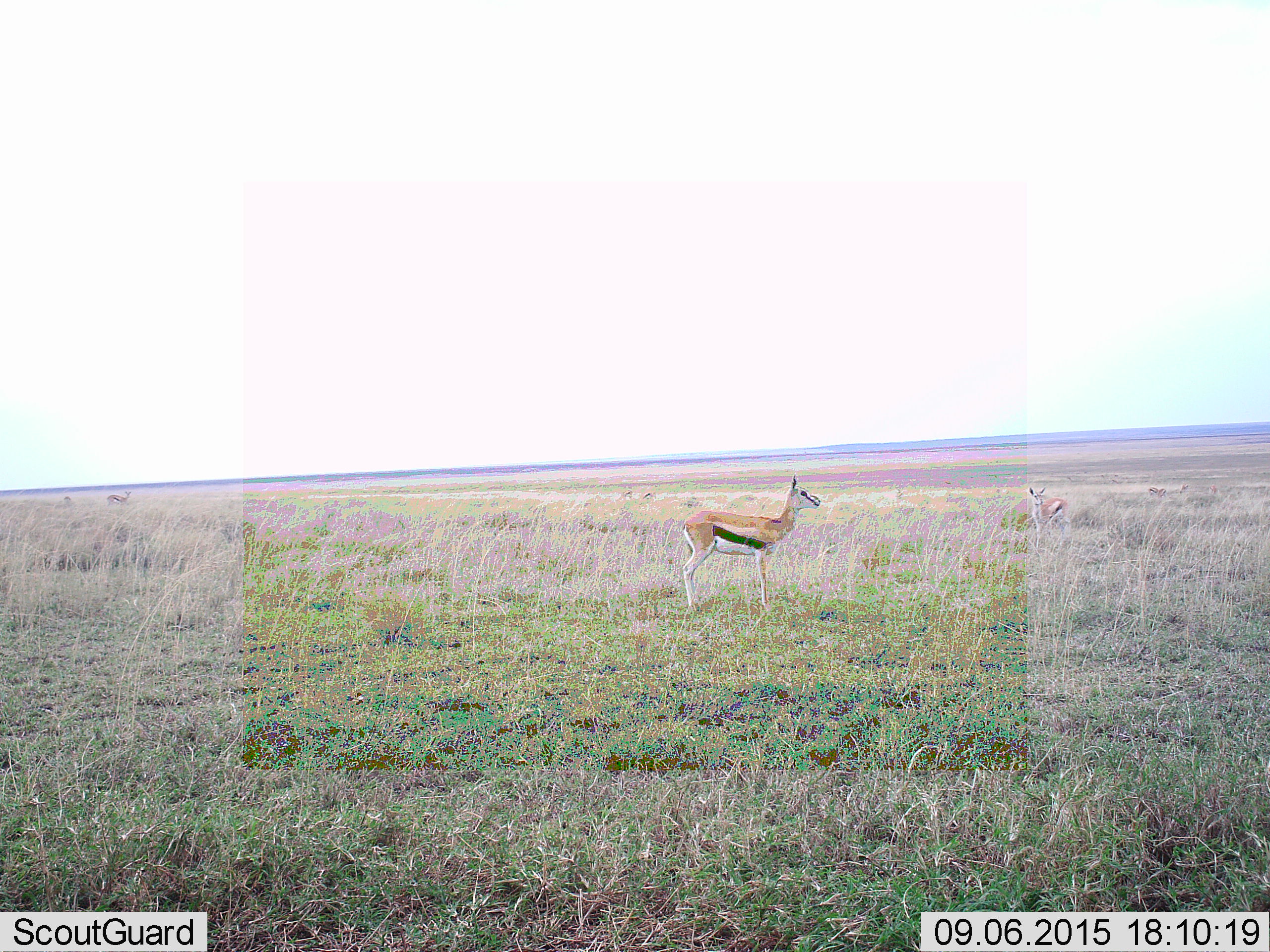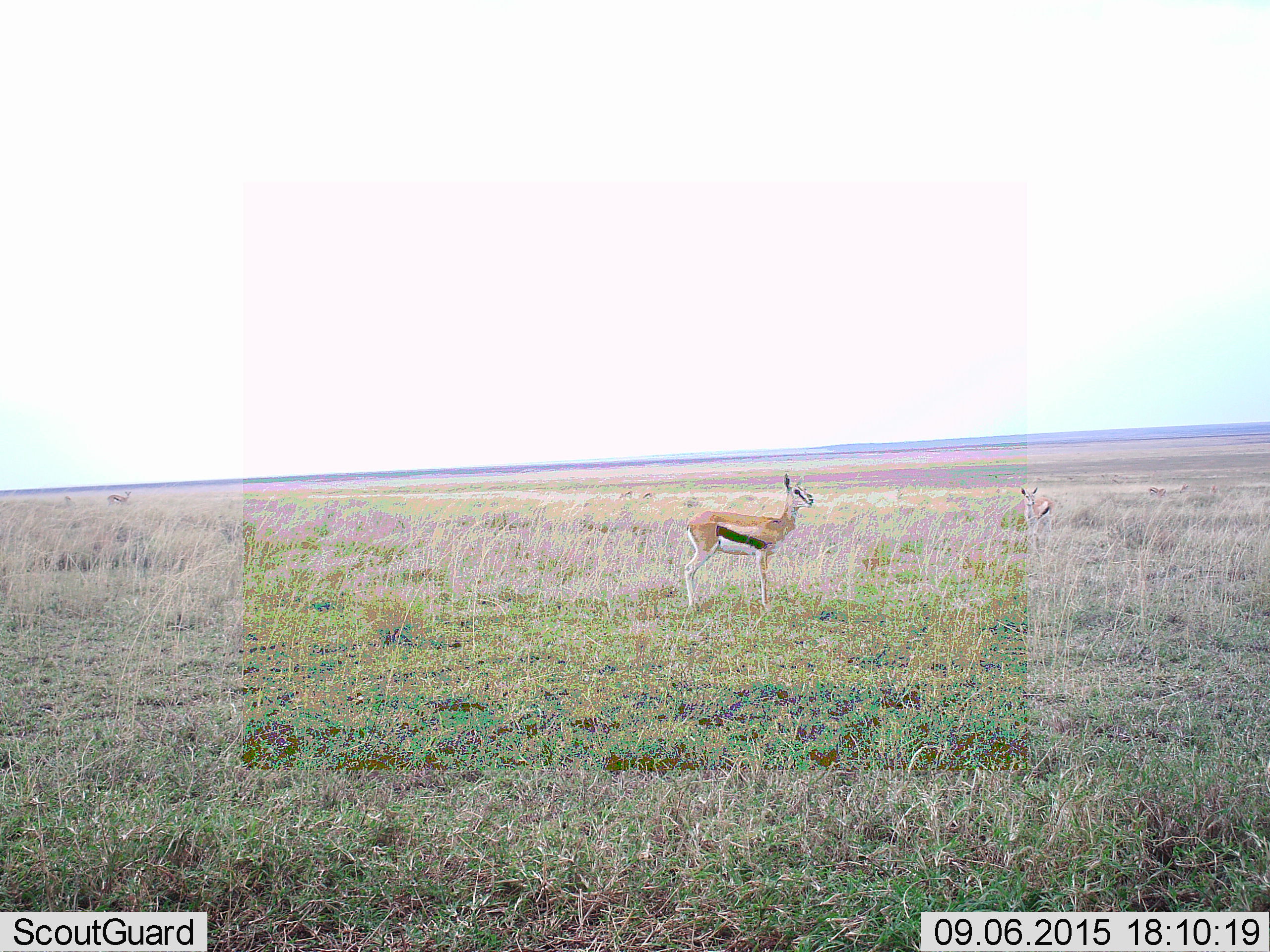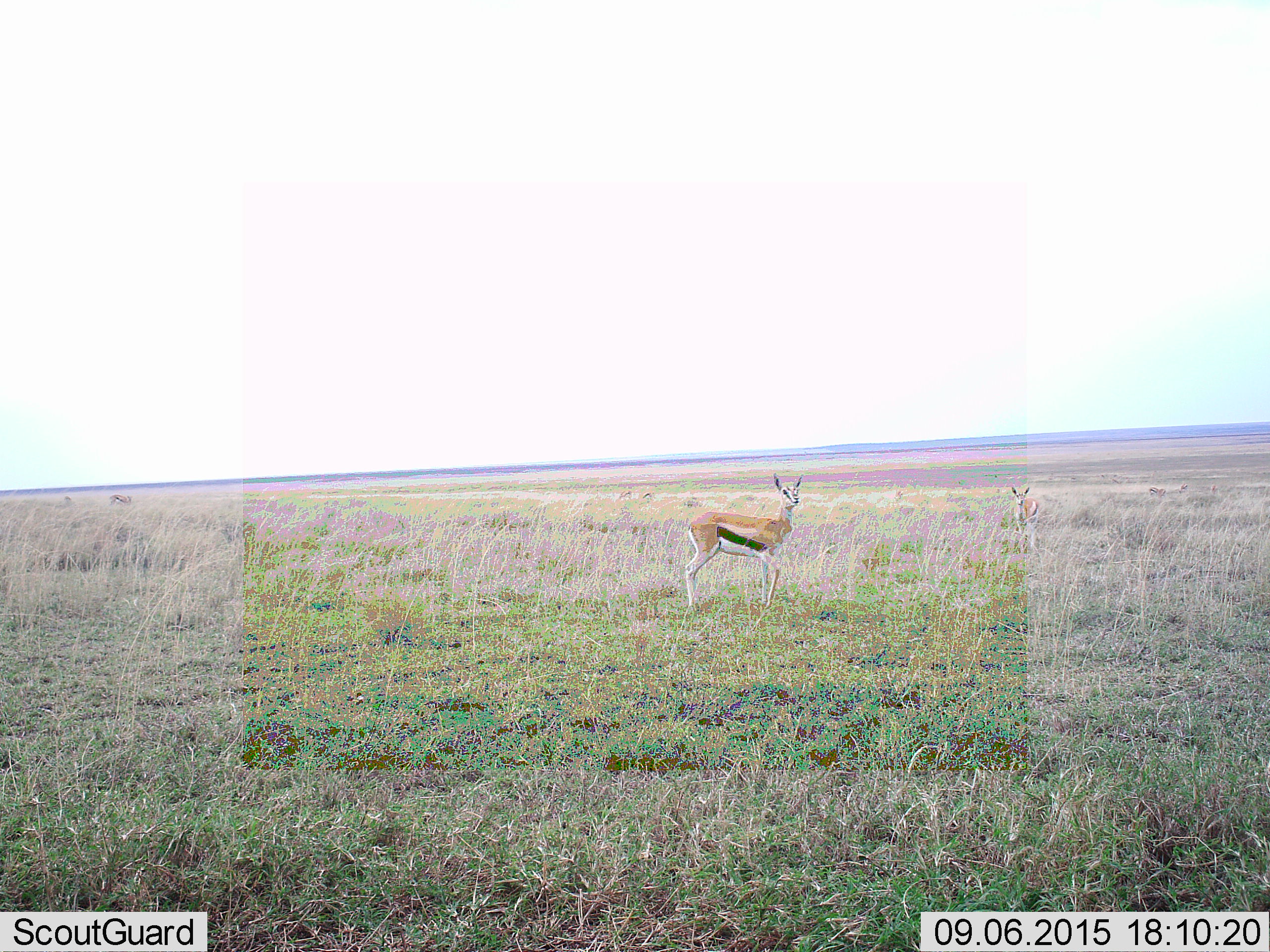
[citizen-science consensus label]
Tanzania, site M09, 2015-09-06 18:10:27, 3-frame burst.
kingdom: Animalia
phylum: Chordata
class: Mammalia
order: Artiodactyla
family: Bovidae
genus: Eudorcas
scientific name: Eudorcas thomsonii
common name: thomson's gazelle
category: gazellethomsons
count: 8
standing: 100%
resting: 0%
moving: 0%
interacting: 0%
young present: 22%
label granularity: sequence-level